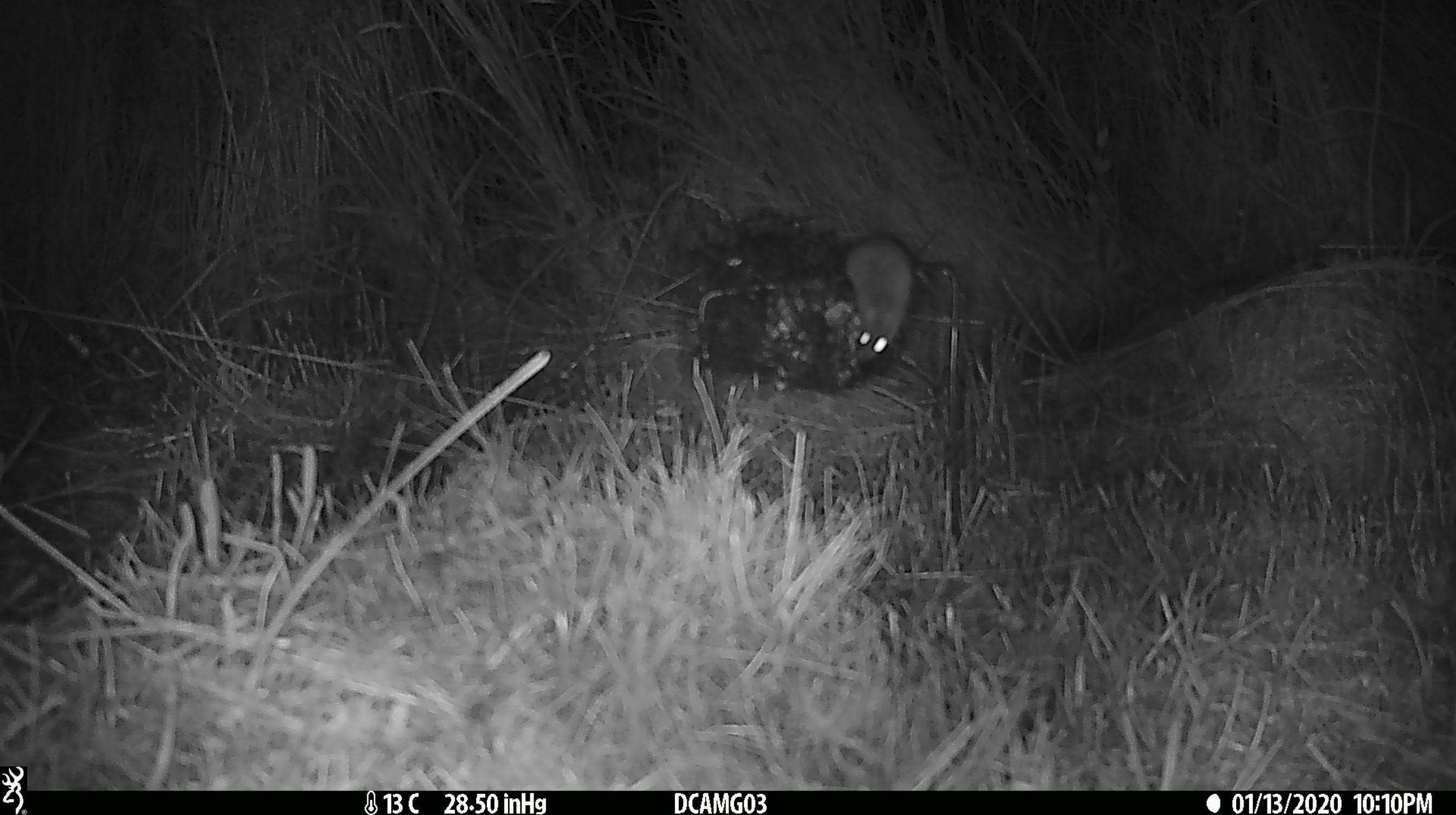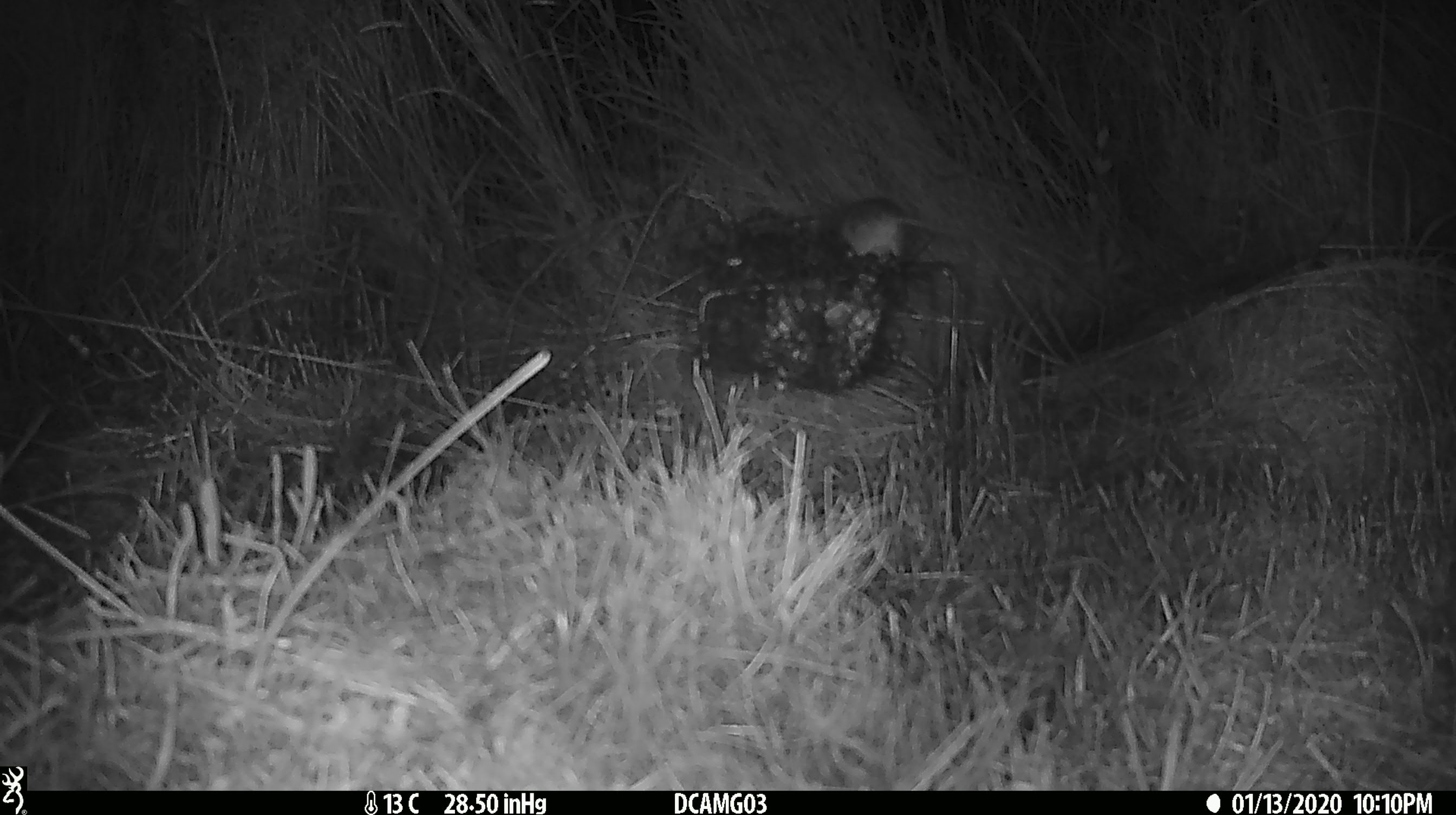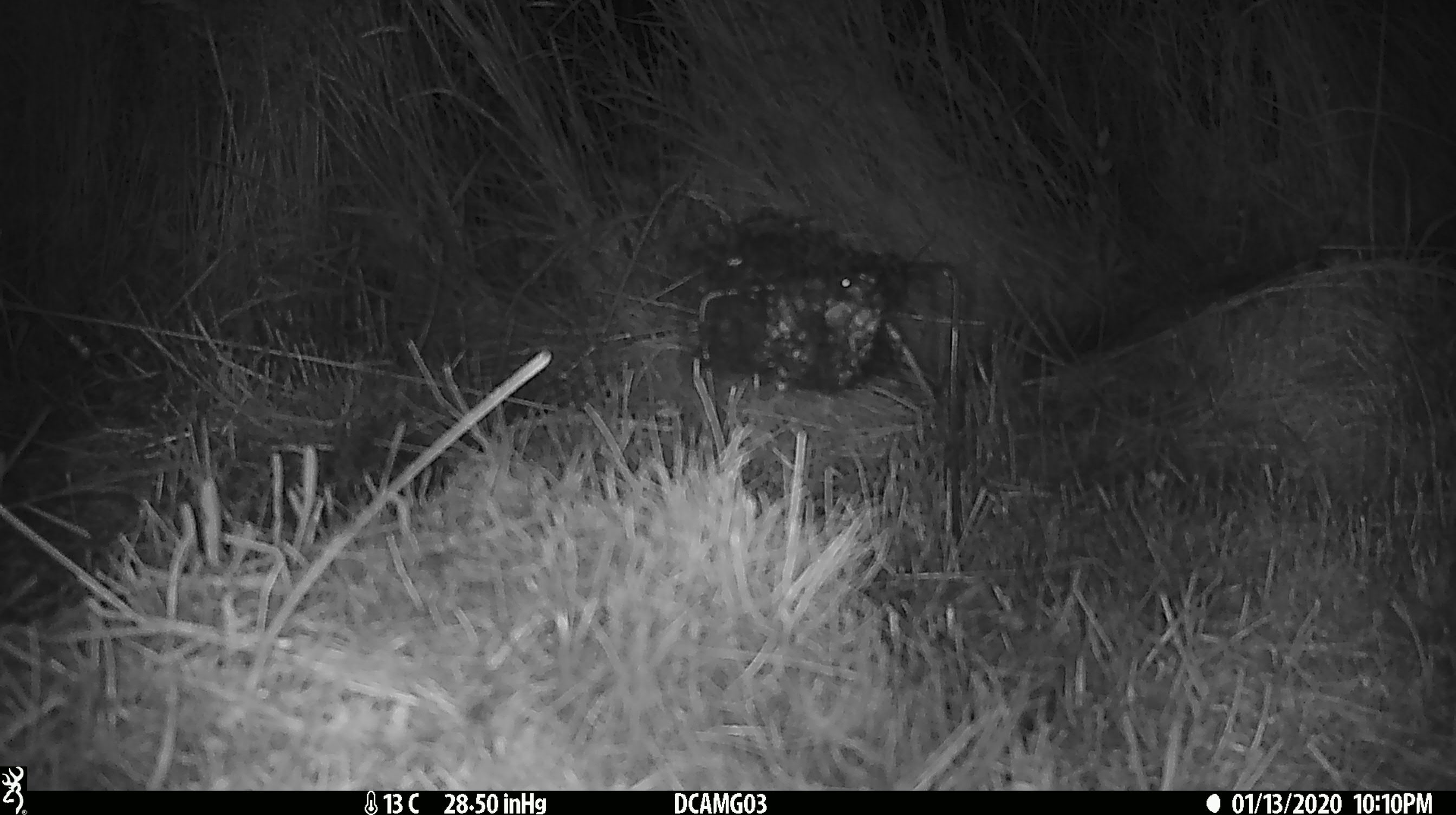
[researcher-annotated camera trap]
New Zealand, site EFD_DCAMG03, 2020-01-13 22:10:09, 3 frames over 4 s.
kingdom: Animalia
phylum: Chordata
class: Mammalia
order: Rodentia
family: Muridae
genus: Mus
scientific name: Mus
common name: mouse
Mouse (Mus).